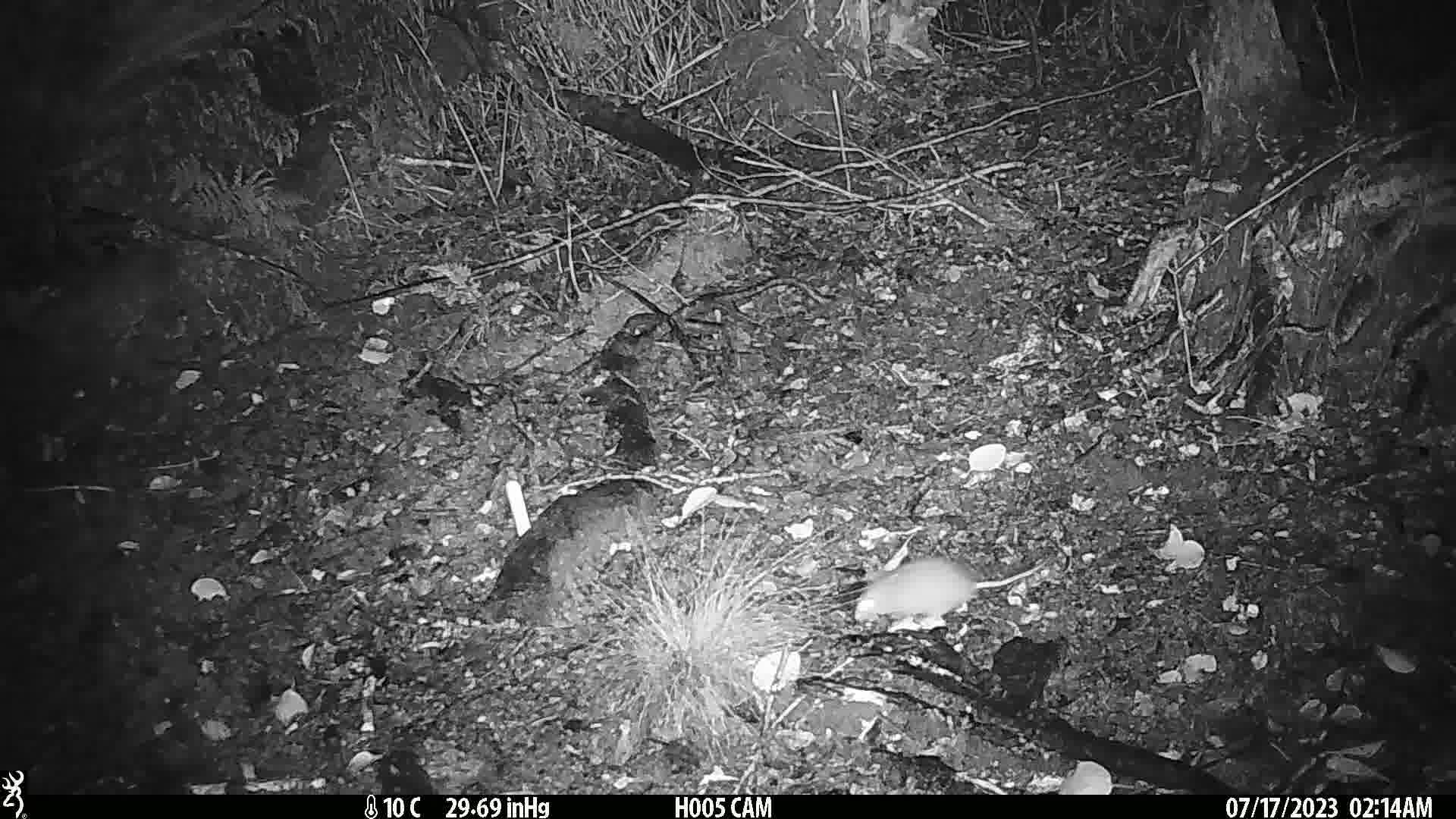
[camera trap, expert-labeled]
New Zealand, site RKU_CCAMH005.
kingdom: Animalia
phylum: Chordata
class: Mammalia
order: Rodentia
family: Muridae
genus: Rattus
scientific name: Rattus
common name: rat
Rat (Rattus).